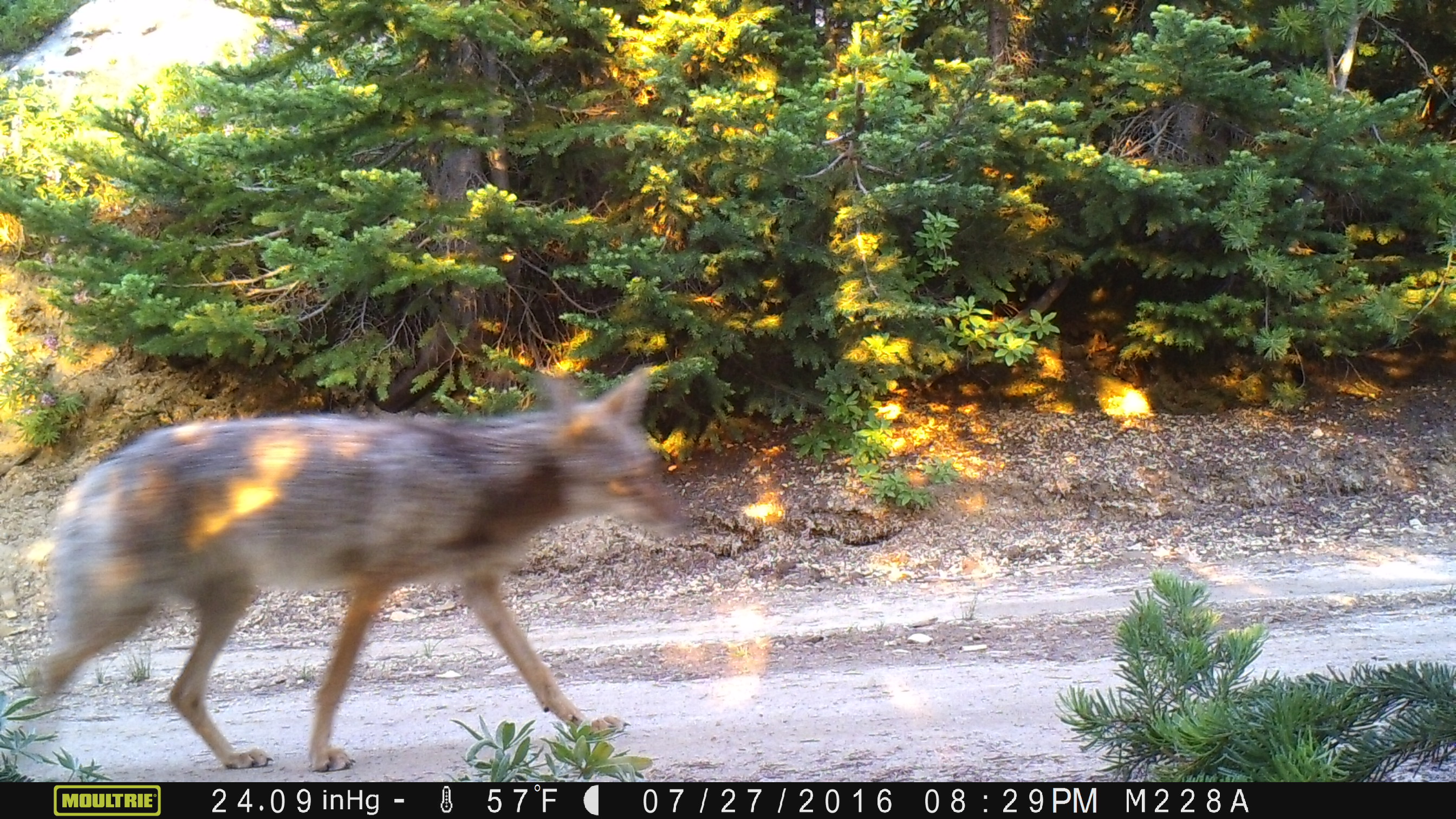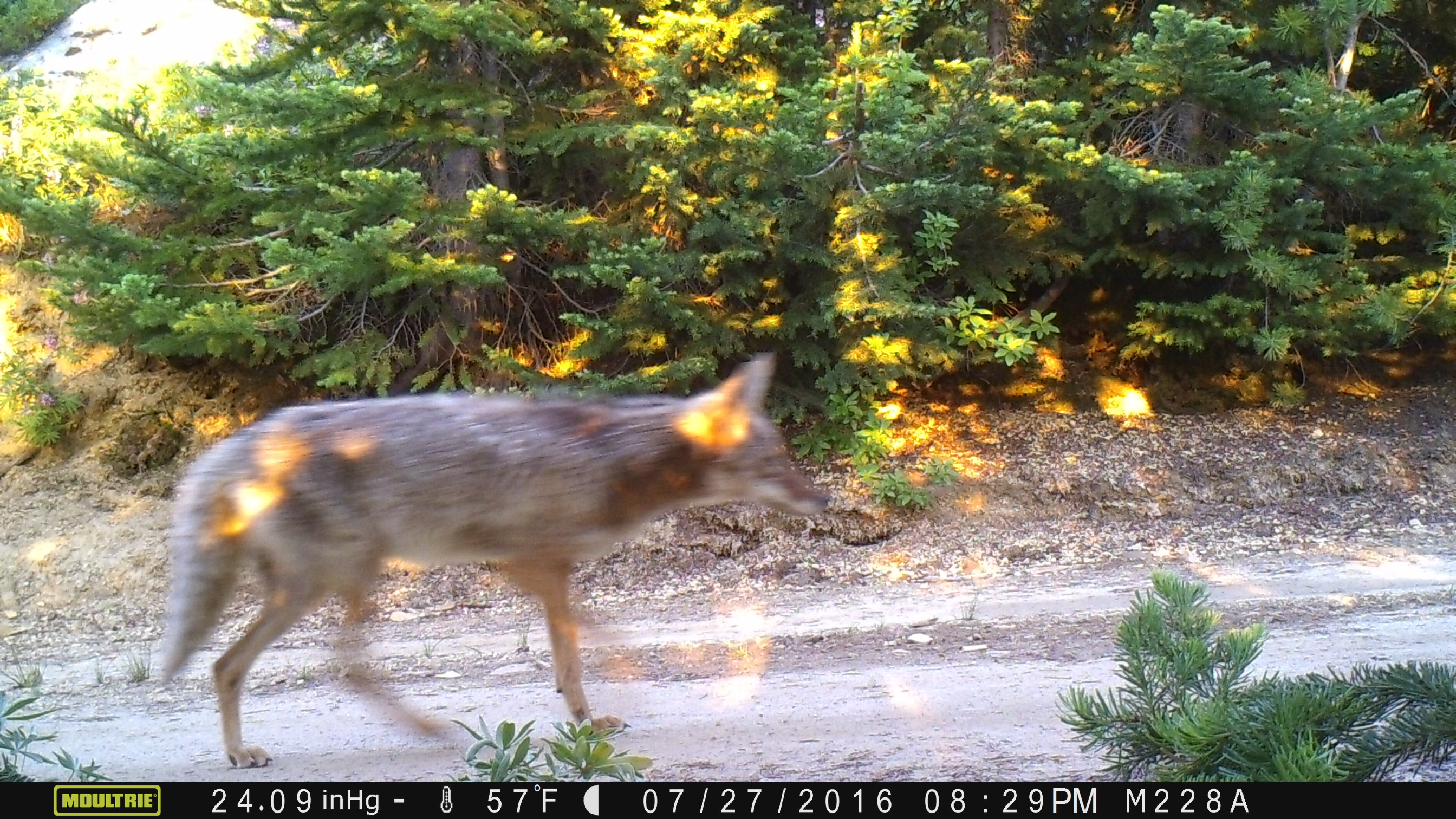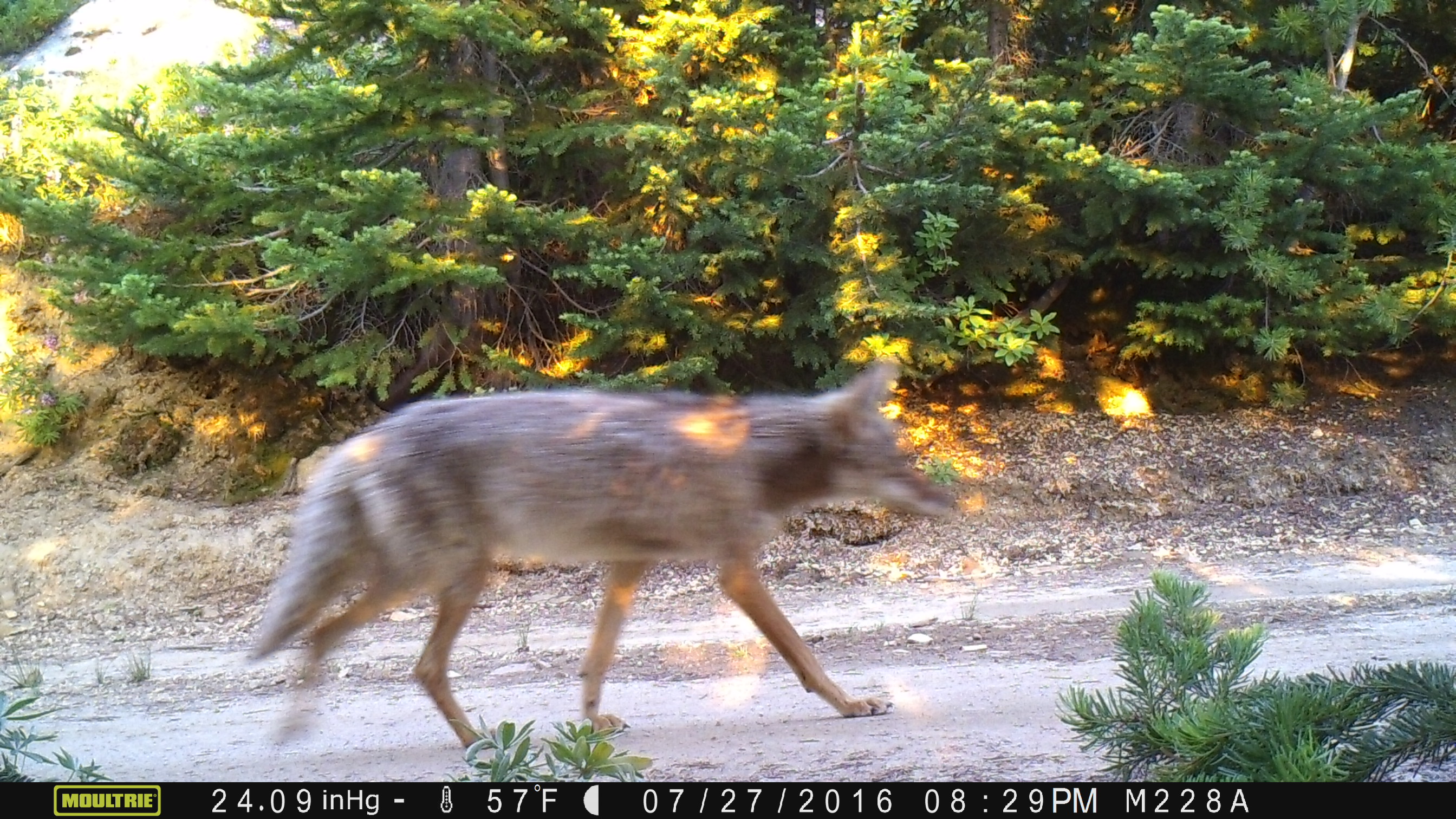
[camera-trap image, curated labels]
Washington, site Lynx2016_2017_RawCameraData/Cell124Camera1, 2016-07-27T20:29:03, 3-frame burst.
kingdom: Animalia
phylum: Chordata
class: Mammalia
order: Carnivora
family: Canidae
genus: Canis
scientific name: Canis latrans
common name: coyote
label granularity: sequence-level